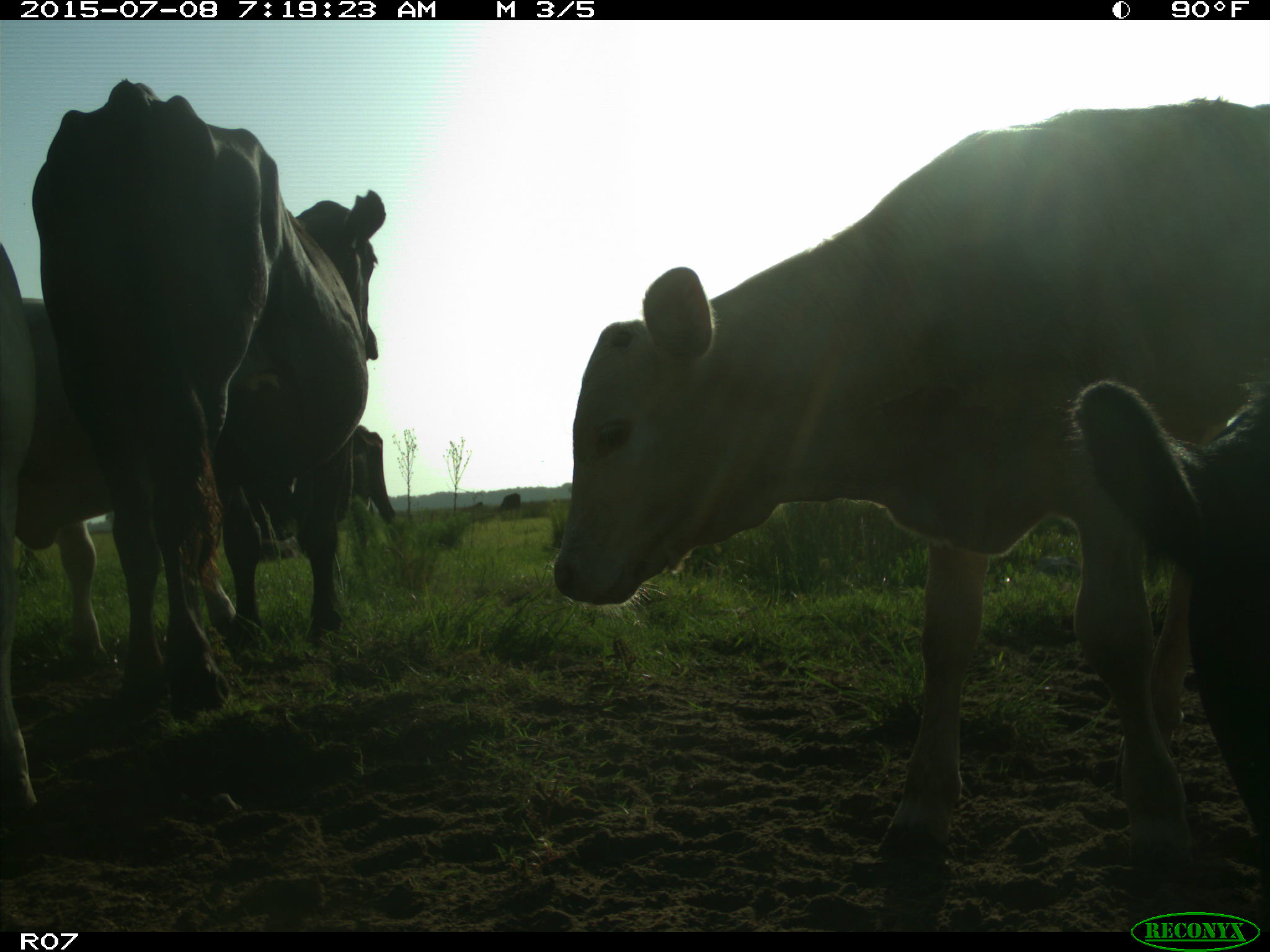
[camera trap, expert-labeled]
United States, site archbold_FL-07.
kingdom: Animalia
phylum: Chordata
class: Mammalia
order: Artiodactyla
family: Bovidae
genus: Bos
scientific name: Bos taurus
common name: domestic cow